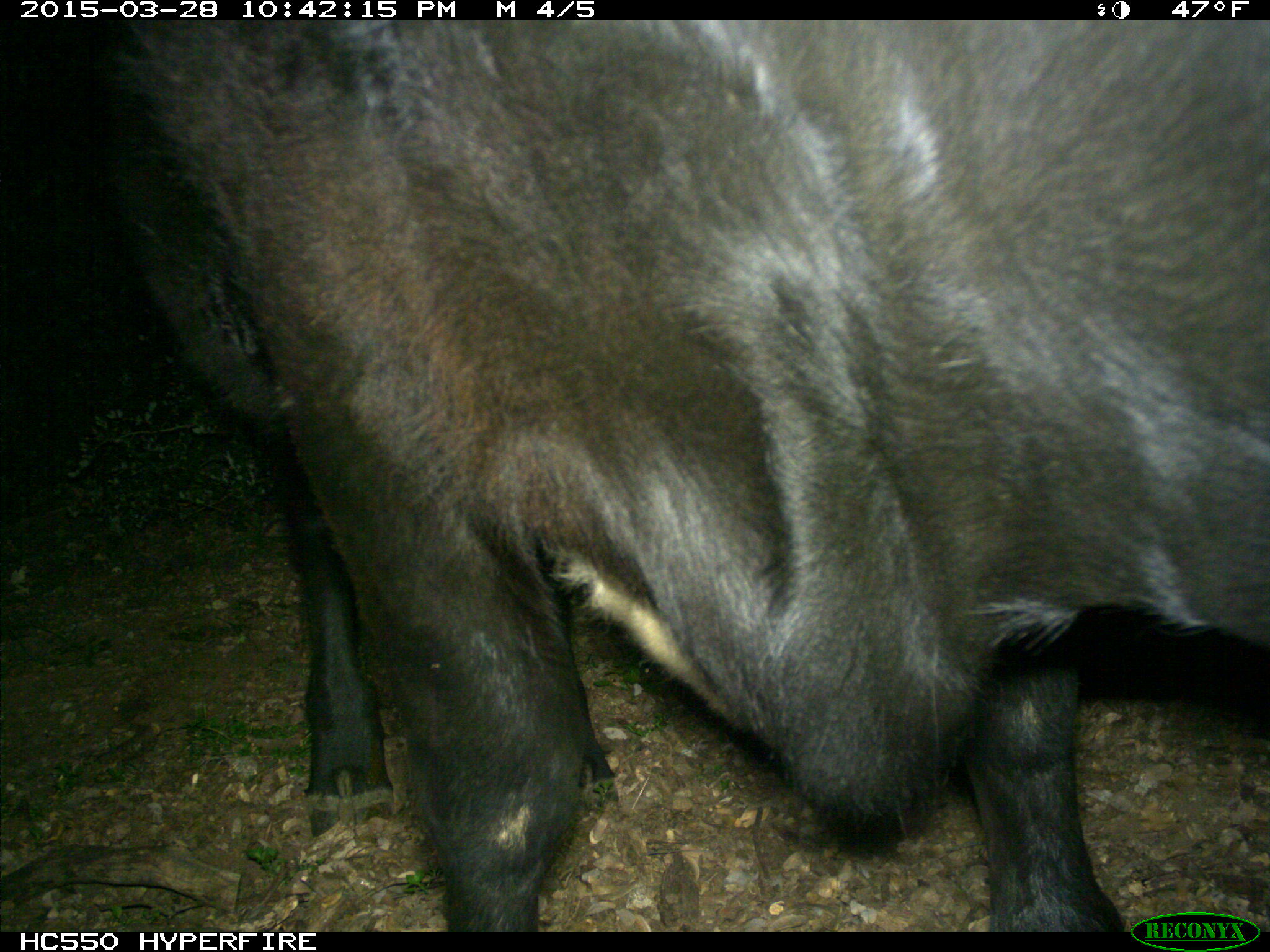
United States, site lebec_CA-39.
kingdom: Animalia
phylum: Chordata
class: Mammalia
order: Artiodactyla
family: Bovidae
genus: Bos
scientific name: Bos taurus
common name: domestic cow